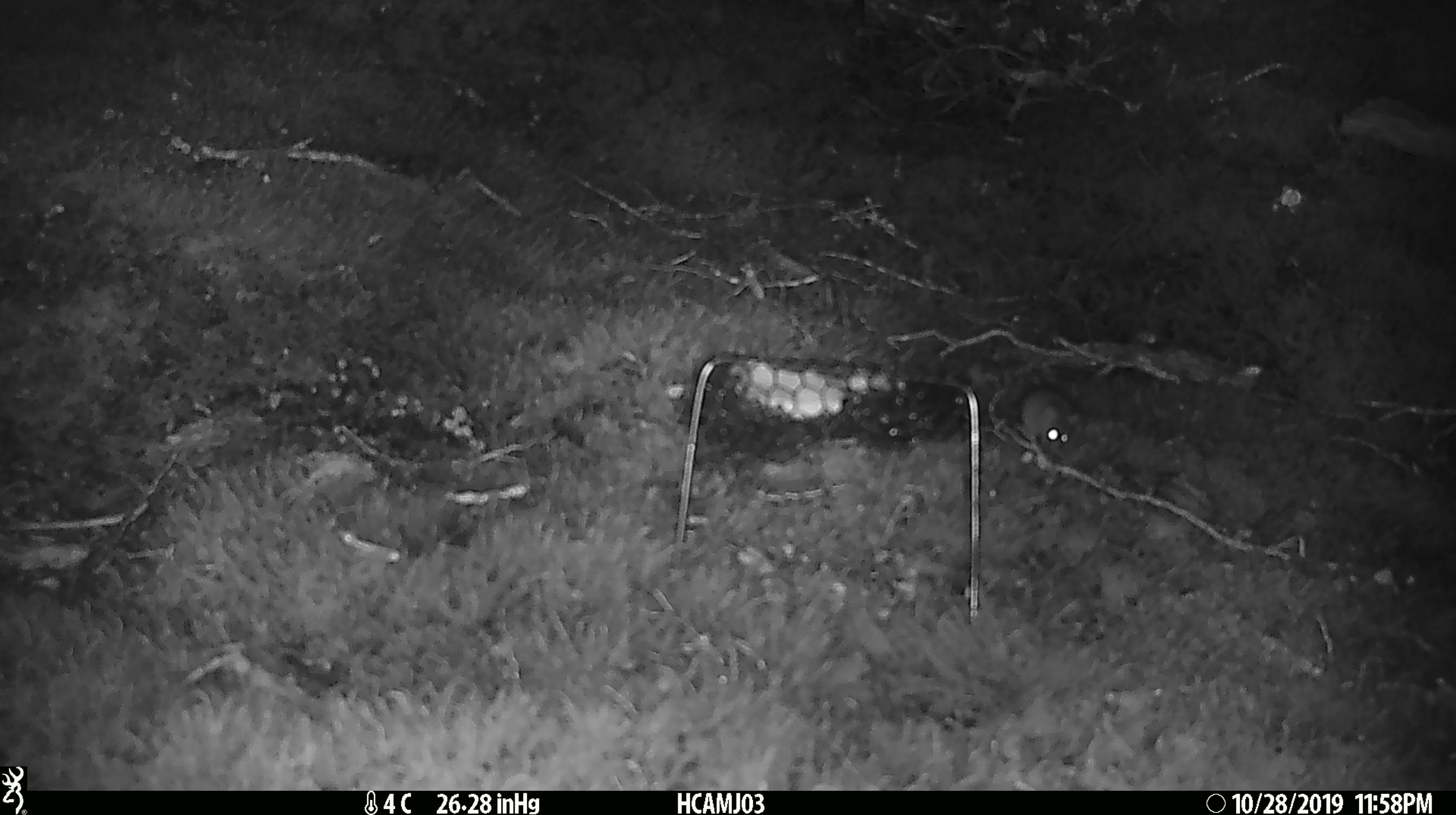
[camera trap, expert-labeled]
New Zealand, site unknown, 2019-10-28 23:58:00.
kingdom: Animalia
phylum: Chordata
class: Mammalia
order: Rodentia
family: Muridae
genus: Mus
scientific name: Mus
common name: mouse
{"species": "mouse (Mus)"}